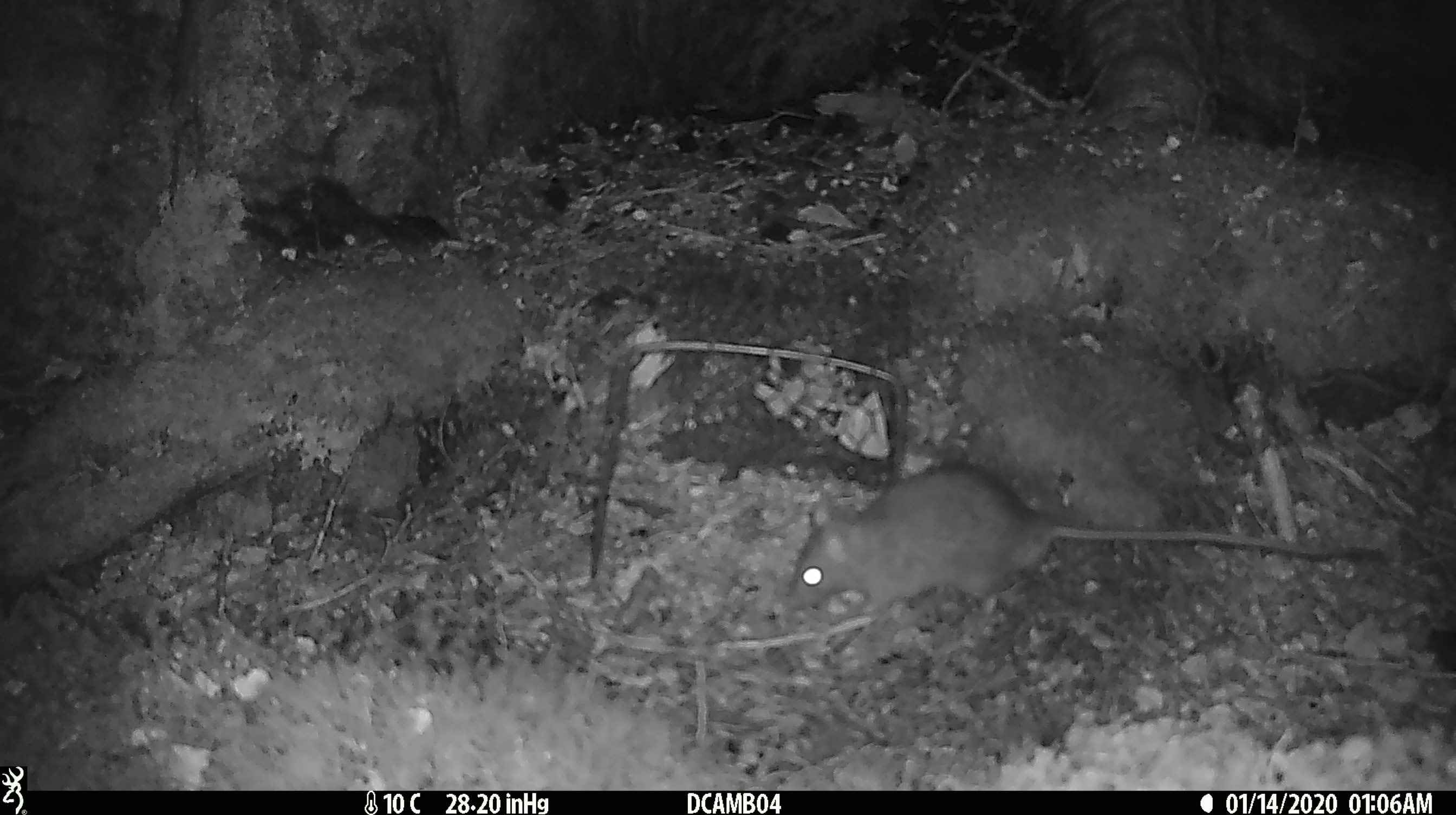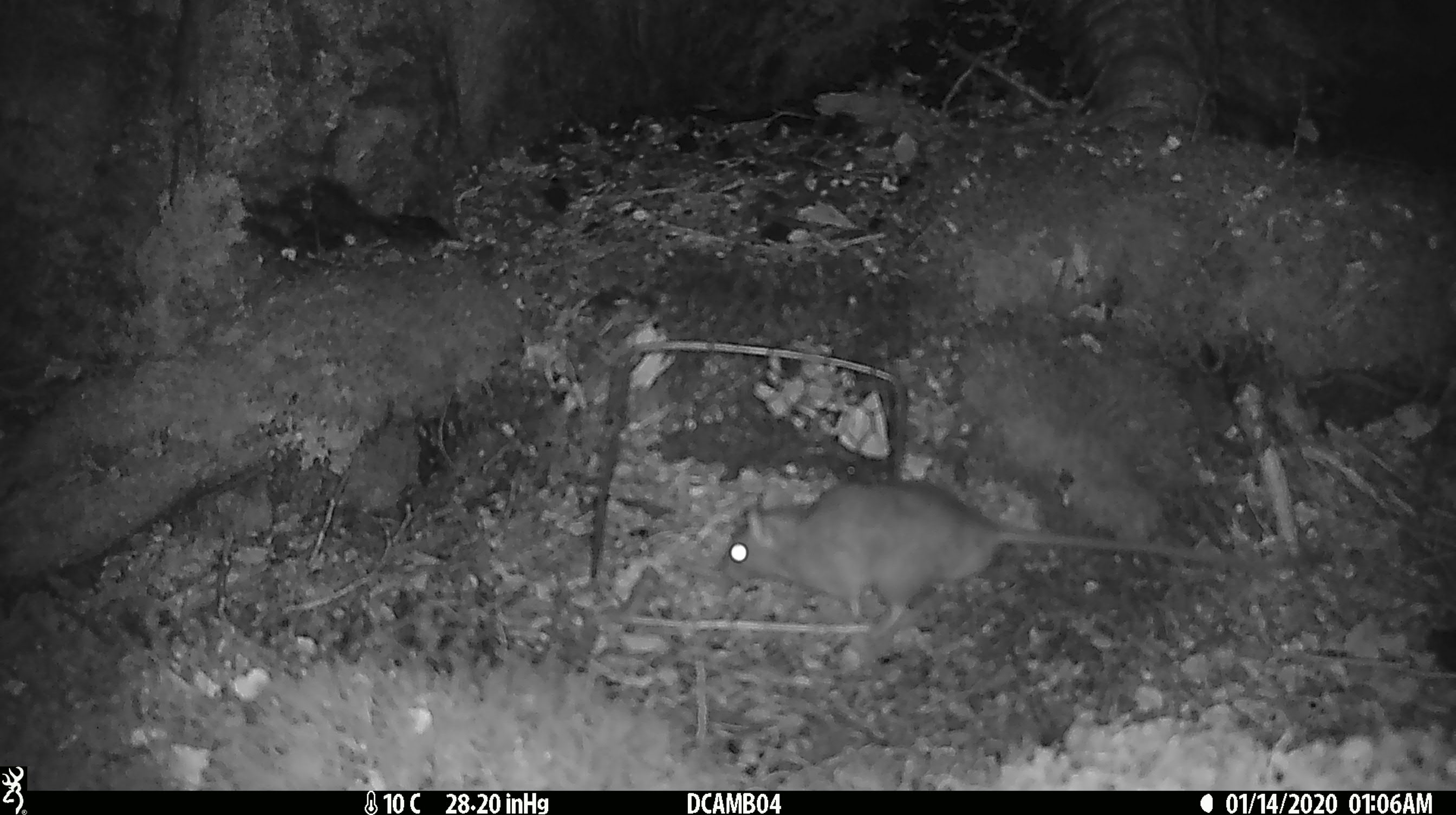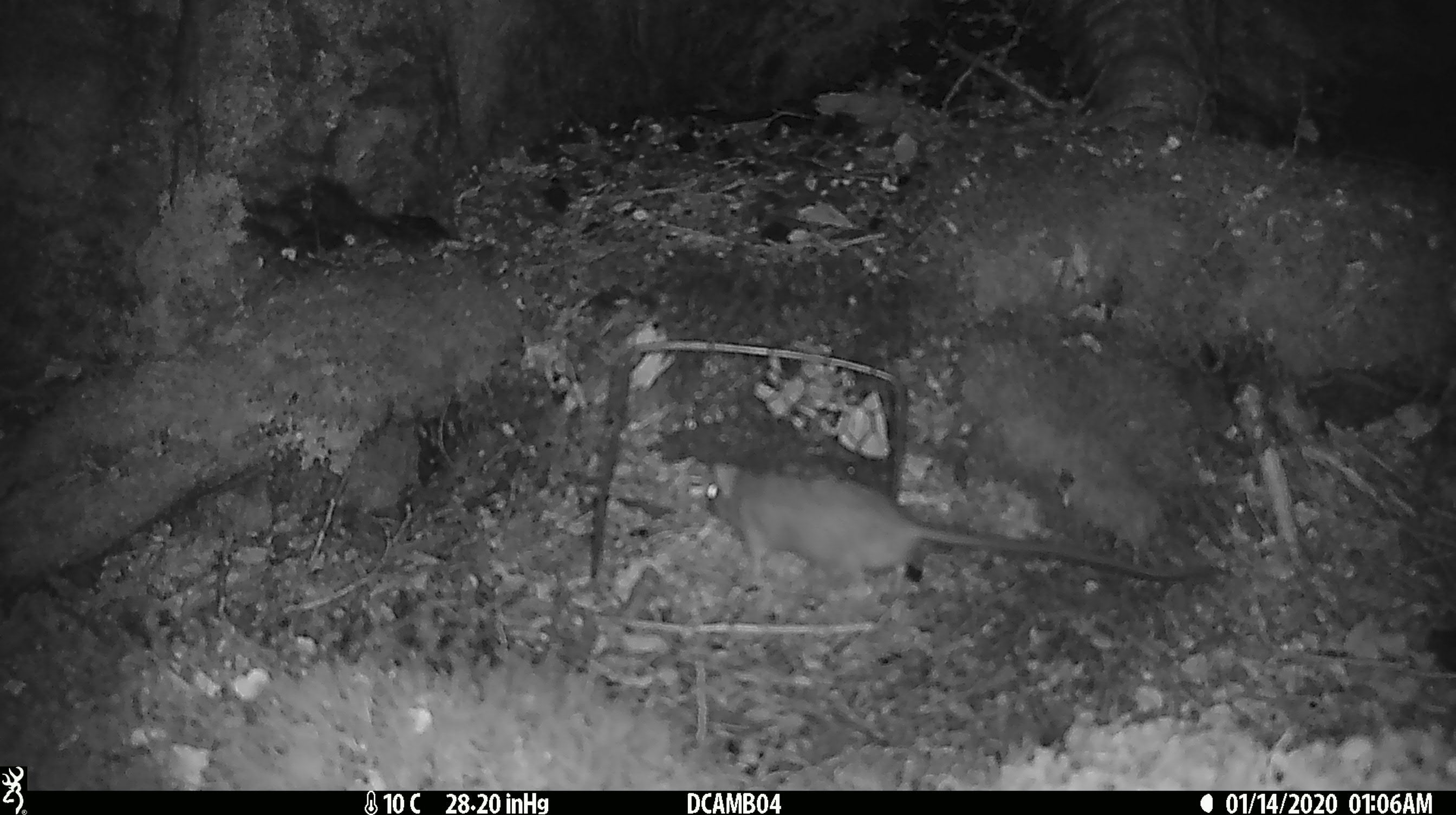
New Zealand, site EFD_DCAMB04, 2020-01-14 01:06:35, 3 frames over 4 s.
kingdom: Animalia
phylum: Chordata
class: Mammalia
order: Rodentia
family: Muridae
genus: Rattus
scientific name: Rattus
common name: rat